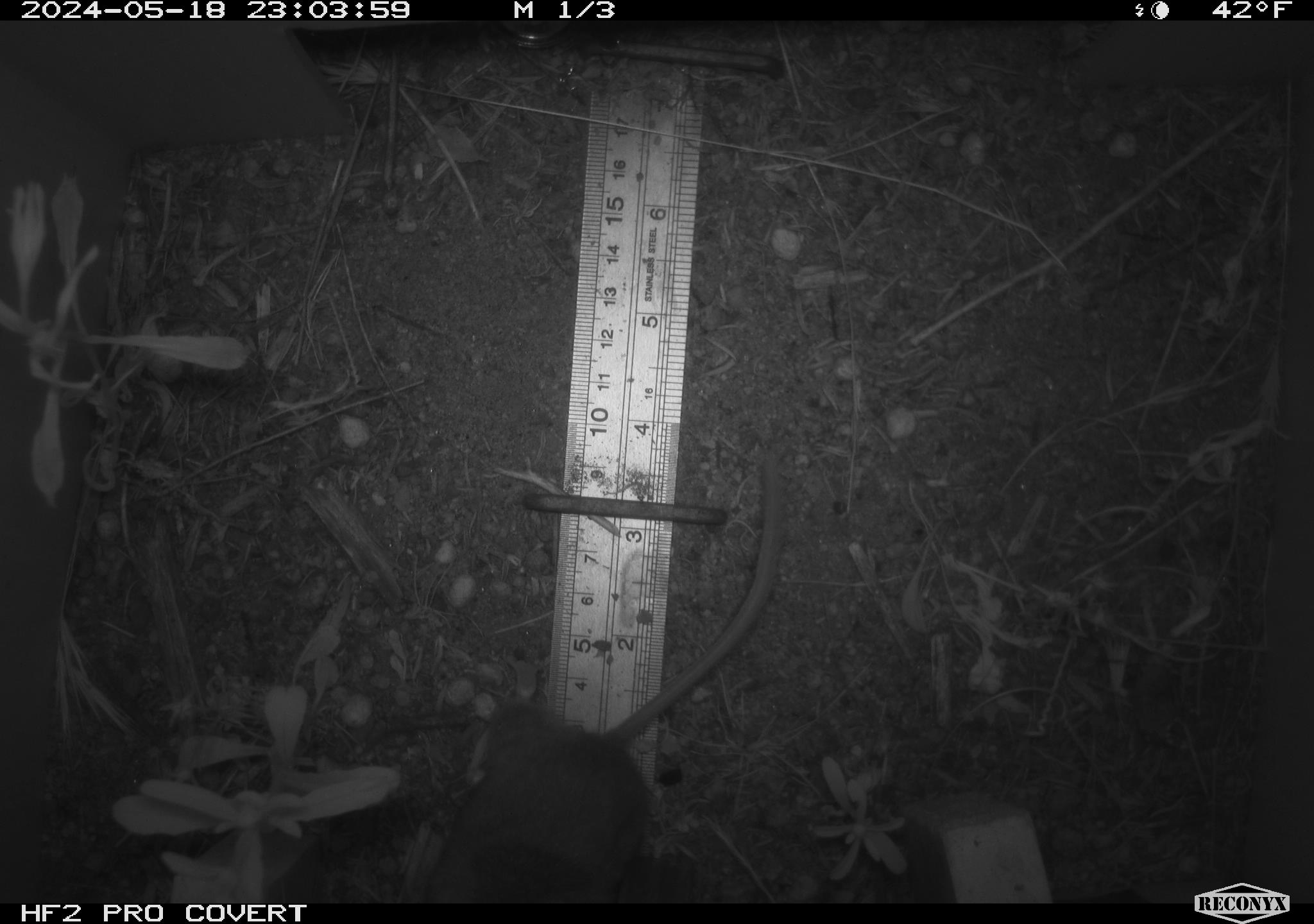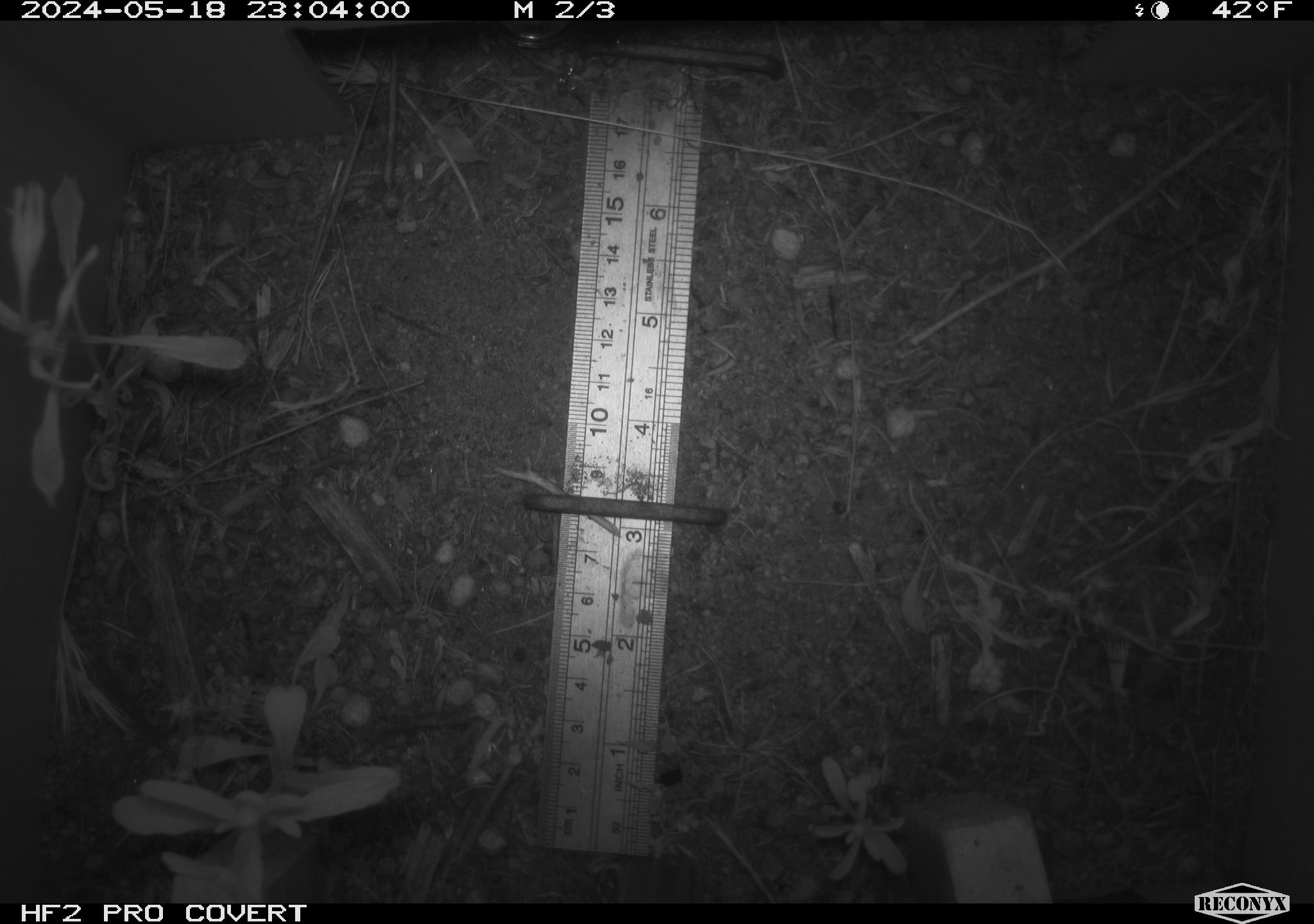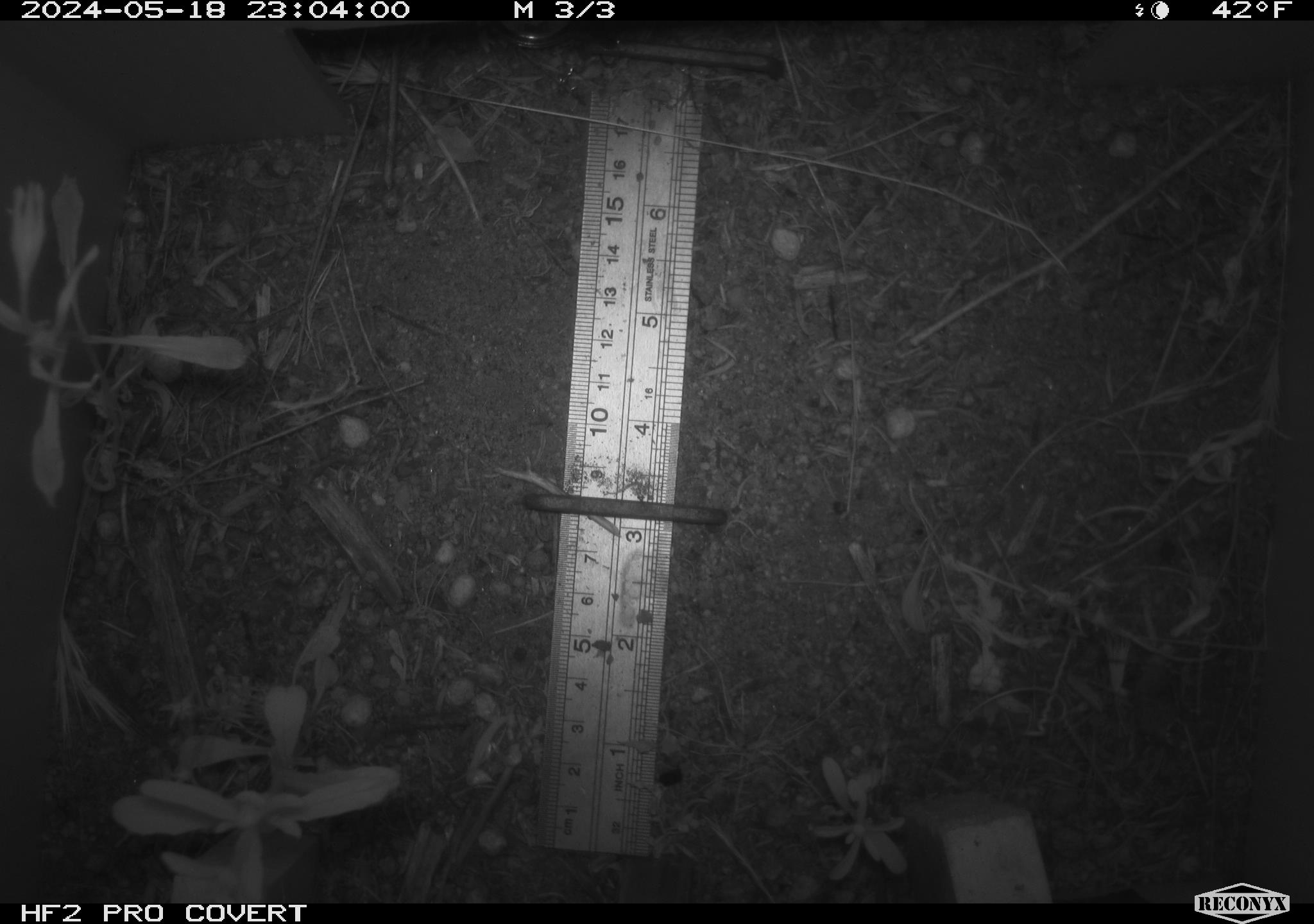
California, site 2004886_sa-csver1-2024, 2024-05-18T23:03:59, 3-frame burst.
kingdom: Animalia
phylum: Chordata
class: Mammalia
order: Rodentia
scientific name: Rodentia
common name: rodent